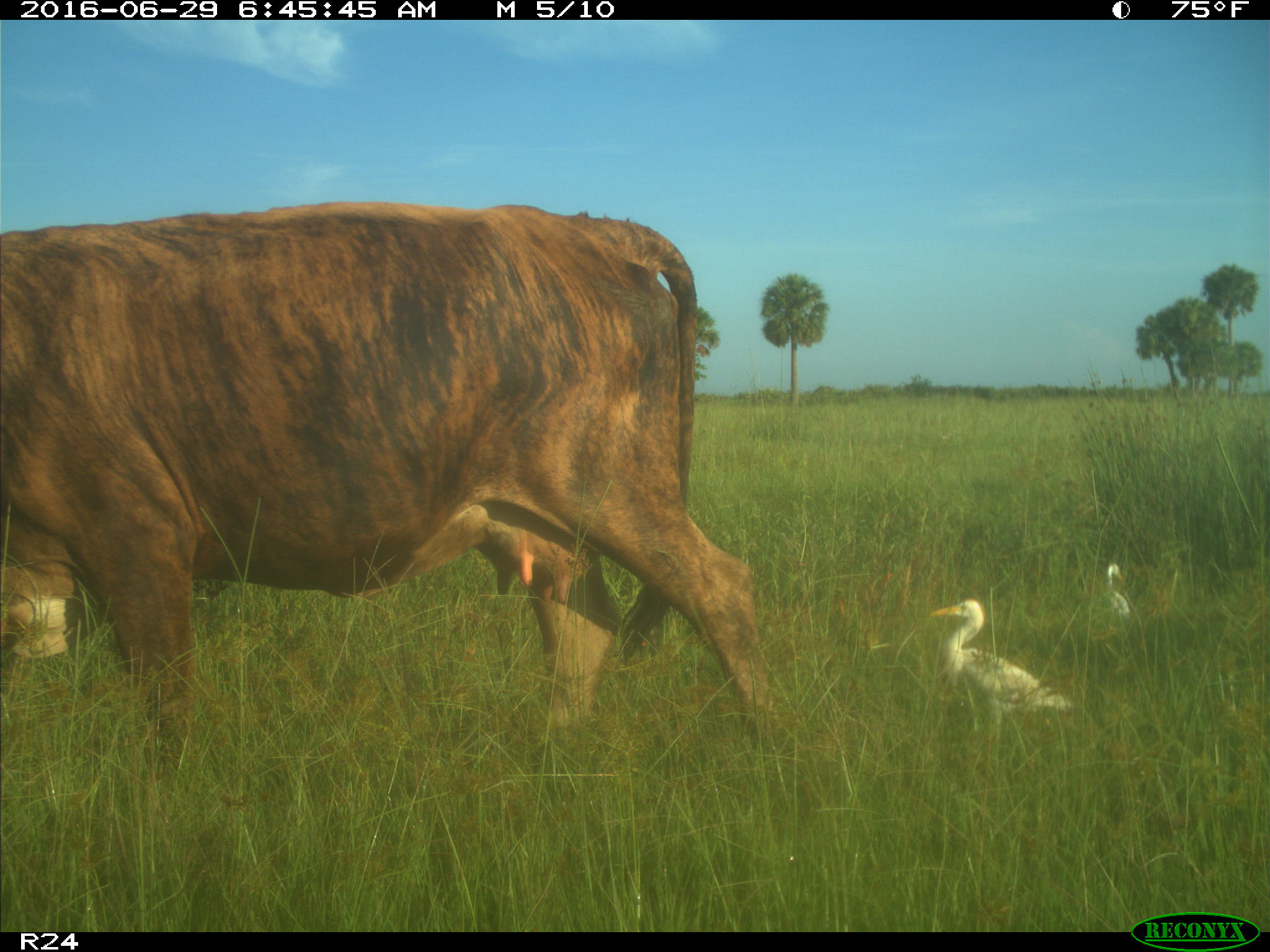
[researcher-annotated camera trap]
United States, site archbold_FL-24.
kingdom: Animalia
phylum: Chordata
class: Mammalia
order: Artiodactyla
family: Bovidae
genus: Bos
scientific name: Bos taurus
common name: domestic cow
Bos taurus (domestic cow).